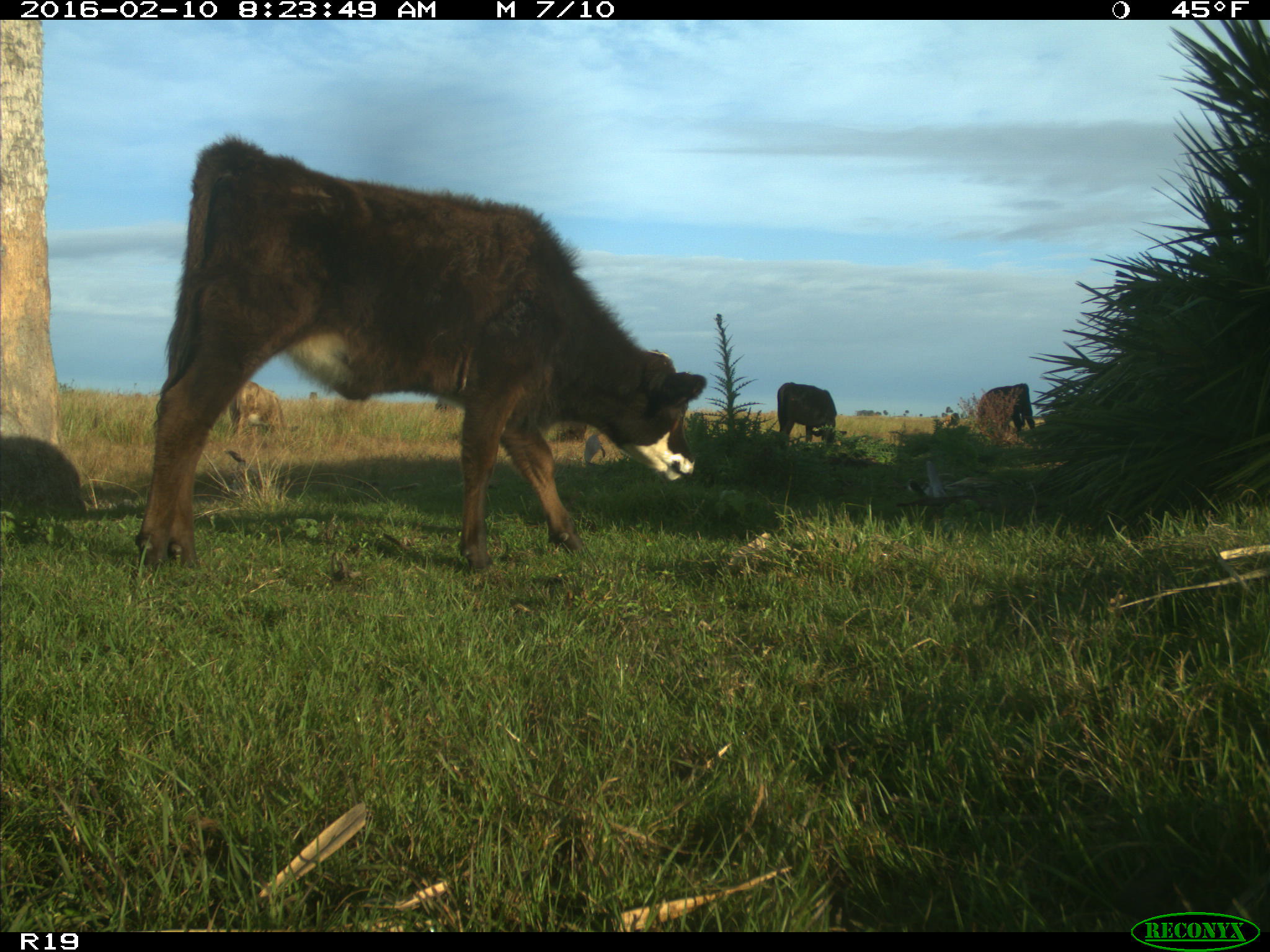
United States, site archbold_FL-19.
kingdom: Animalia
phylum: Chordata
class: Mammalia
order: Artiodactyla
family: Bovidae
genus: Bos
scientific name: Bos taurus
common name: domestic cow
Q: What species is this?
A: Bos taurus (domestic cow).